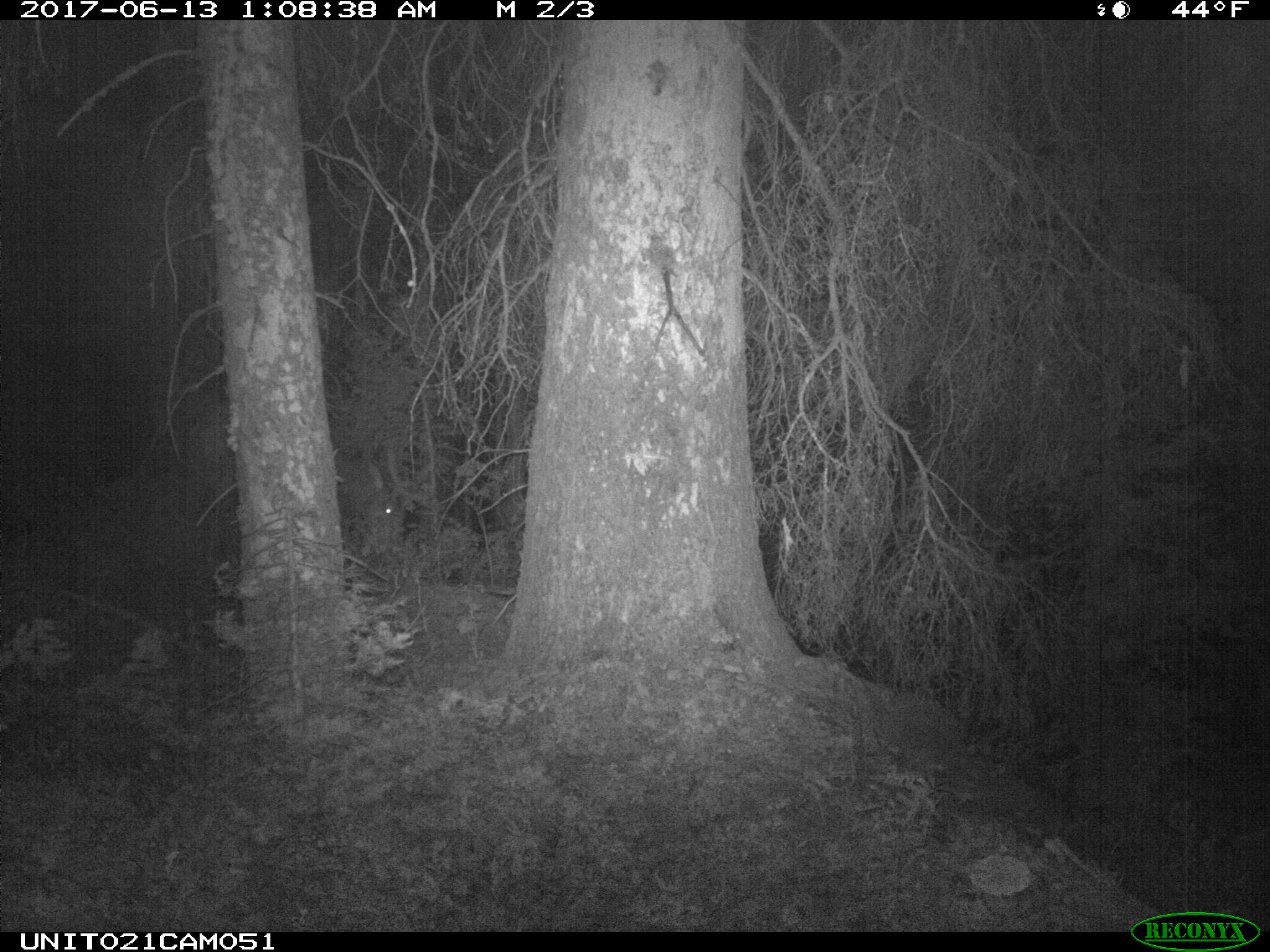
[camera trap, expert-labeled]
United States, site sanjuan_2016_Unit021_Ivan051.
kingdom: Animalia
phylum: Chordata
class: Mammalia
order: Artiodactyla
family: Cervidae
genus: Cervus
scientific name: Cervus elaphus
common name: red deer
Cervus elaphus (red deer).